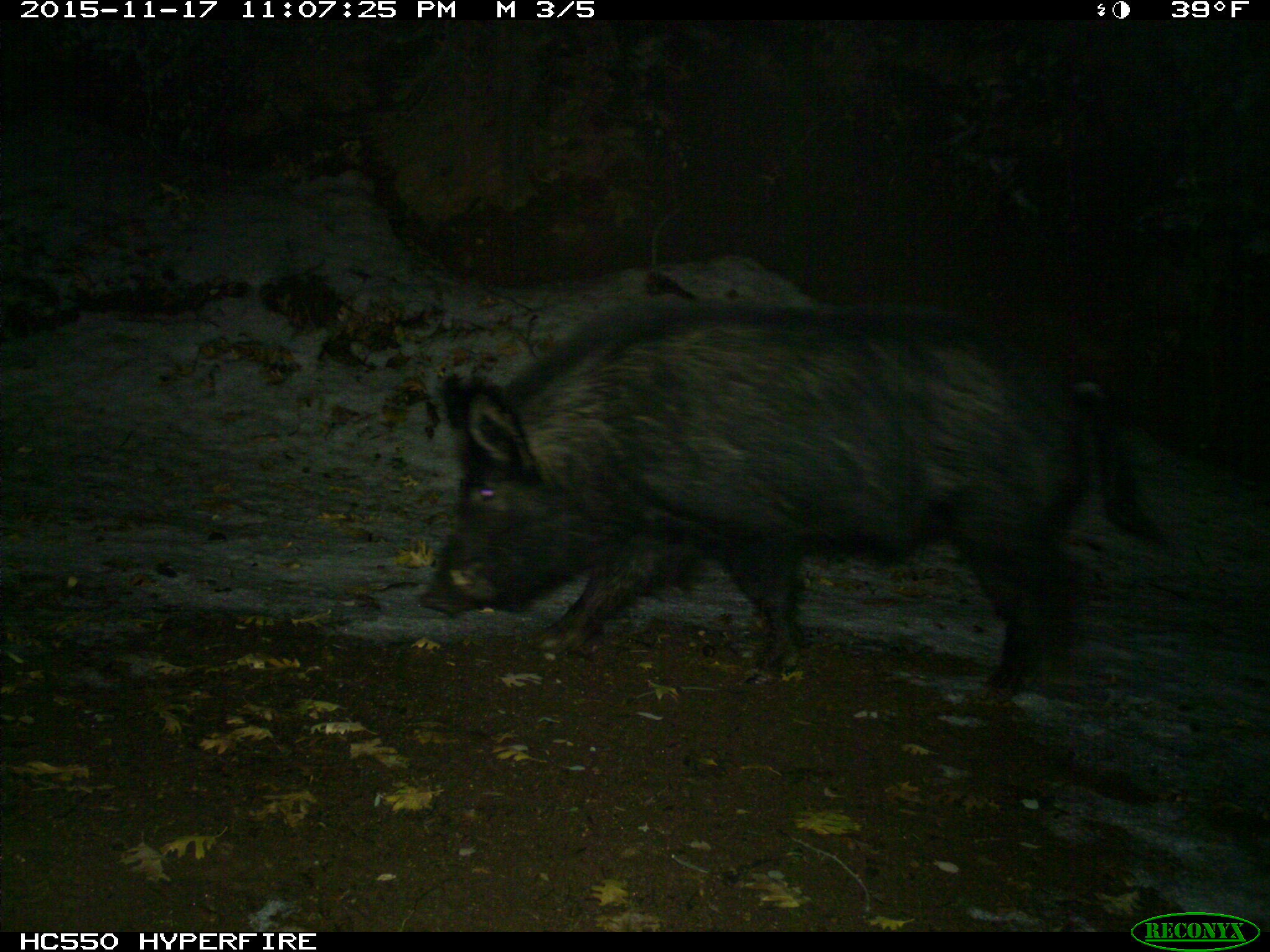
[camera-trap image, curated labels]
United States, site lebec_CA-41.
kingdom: Animalia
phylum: Chordata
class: Mammalia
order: Artiodactyla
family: Suidae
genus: Sus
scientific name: Sus scrofa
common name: wild boar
Sus scrofa (wild boar).